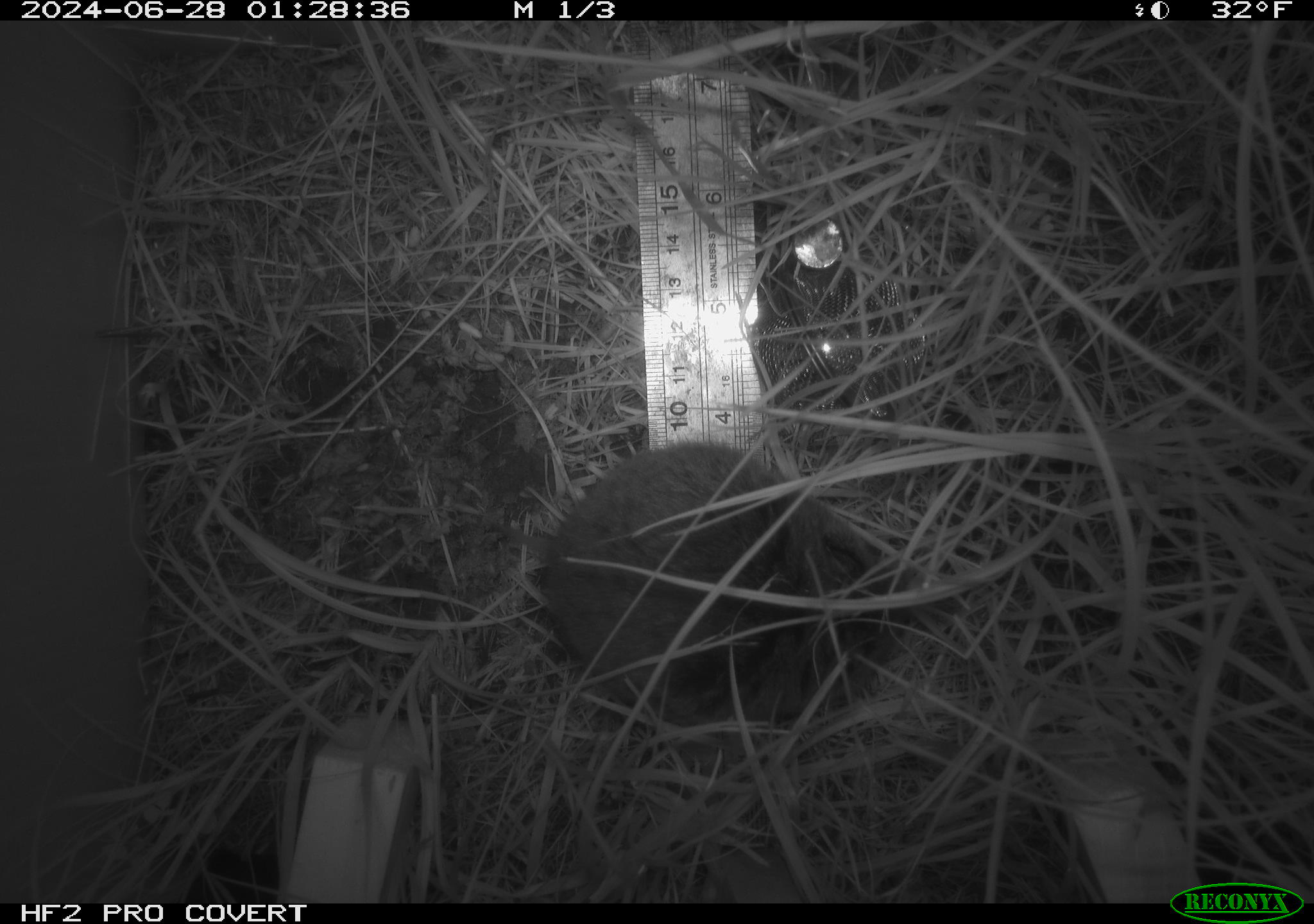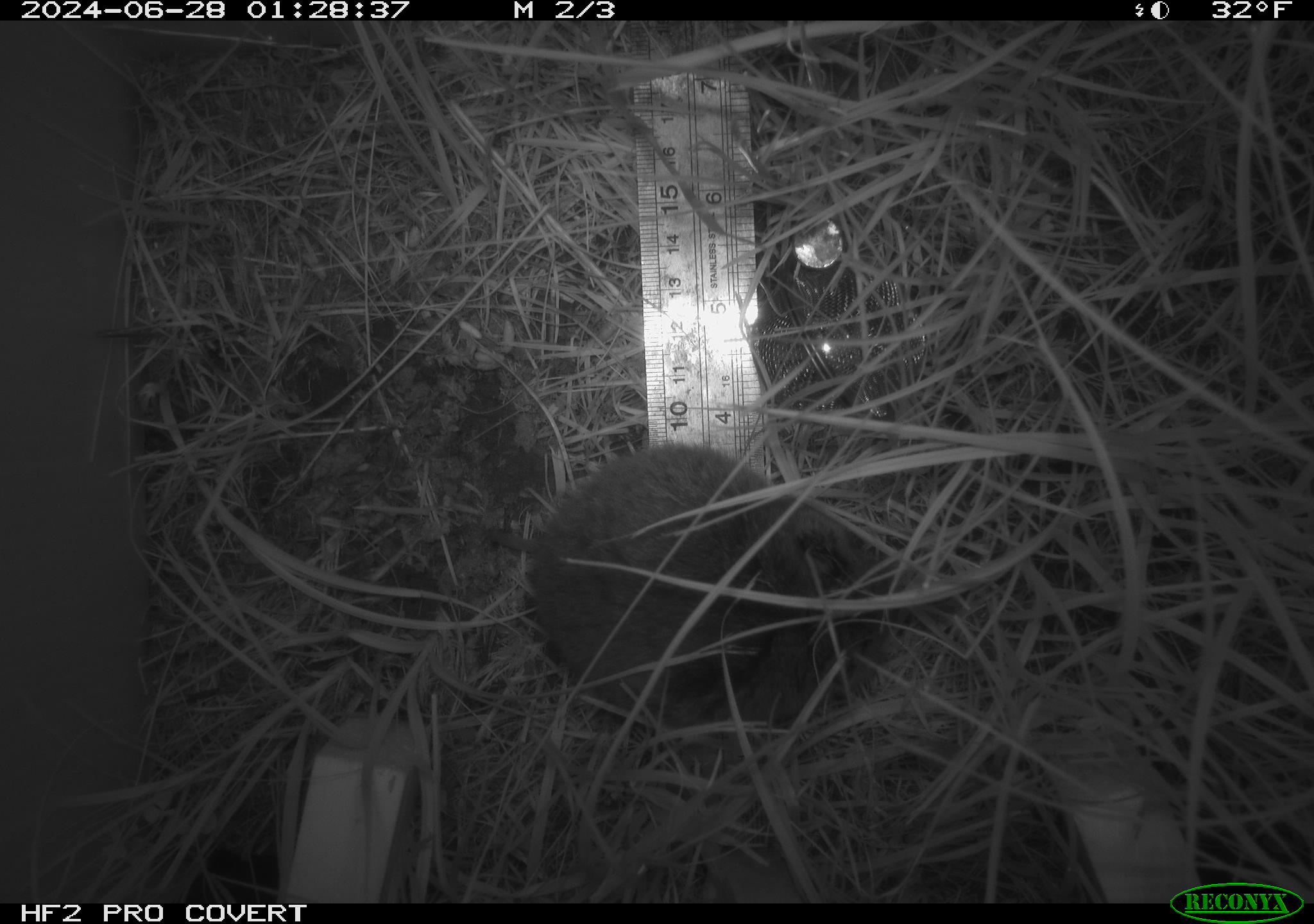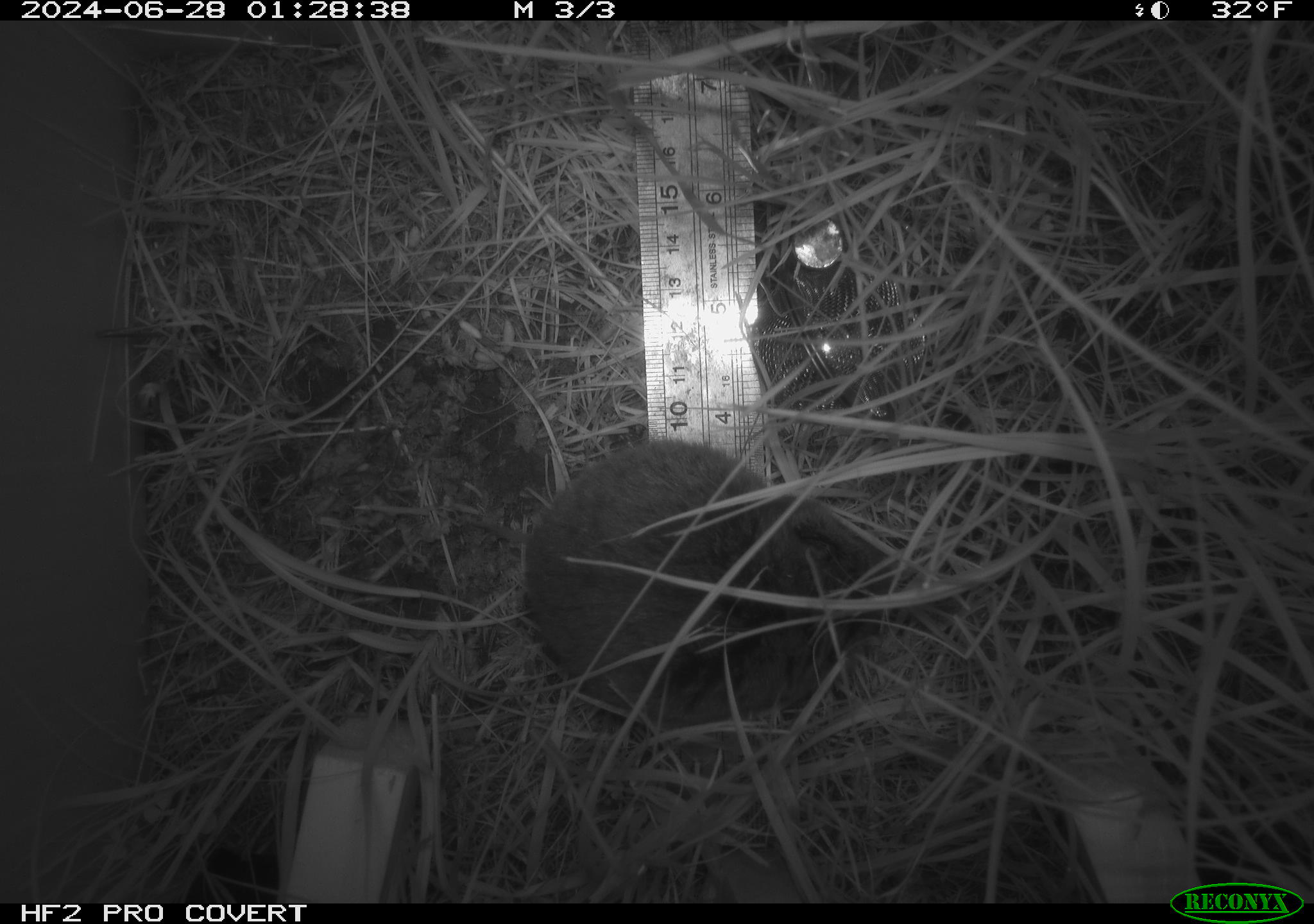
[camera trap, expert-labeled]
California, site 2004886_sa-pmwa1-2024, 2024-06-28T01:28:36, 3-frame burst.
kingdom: Animalia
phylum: Chordata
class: Mammalia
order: Rodentia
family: Cricetidae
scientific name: Arvicolinae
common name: voles, lemmings, and muskrats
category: arvicolinae subfamily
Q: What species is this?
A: Arvicolinae subfamily (voles, lemmings, and muskrats) (Arvicolinae).